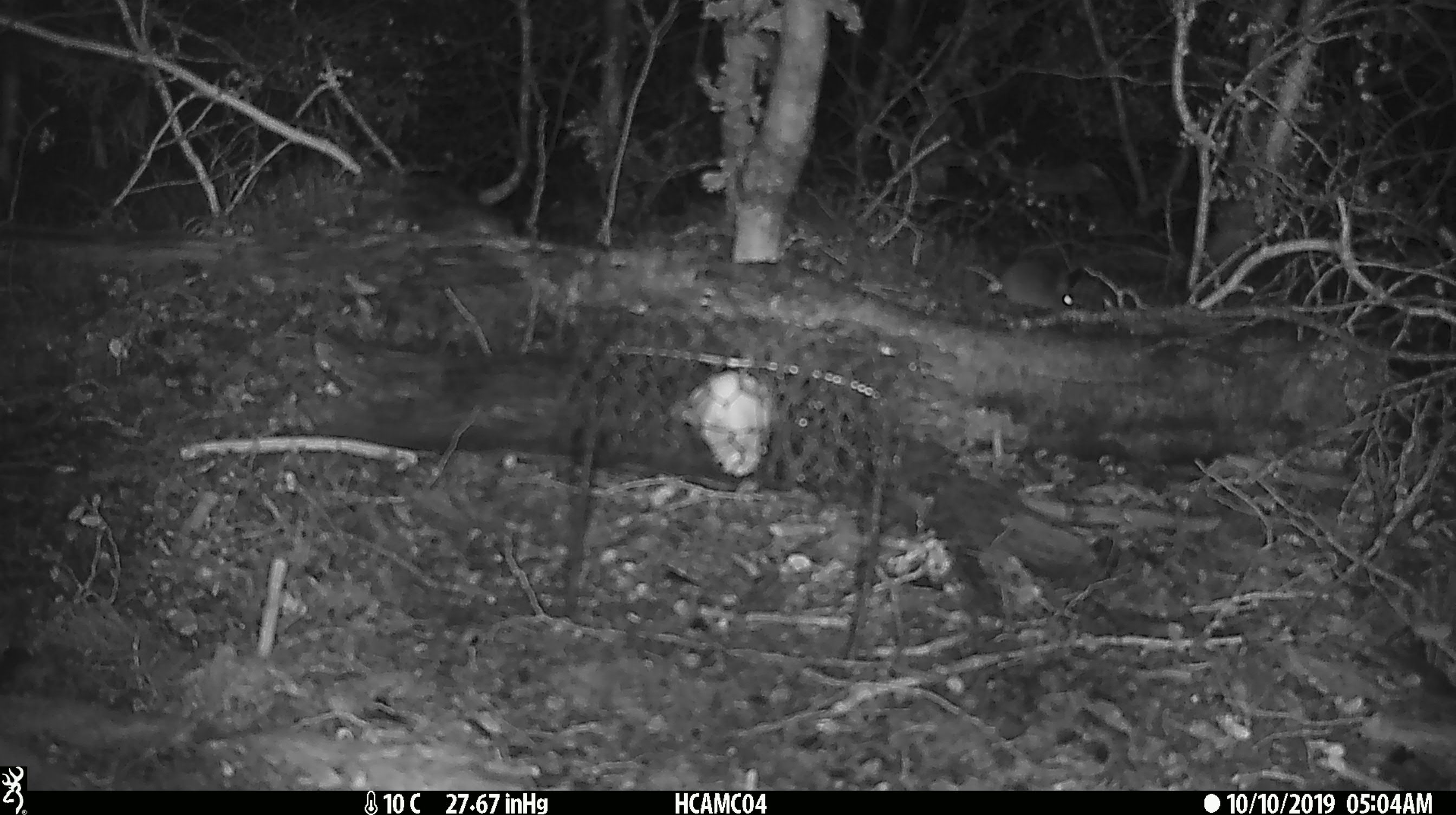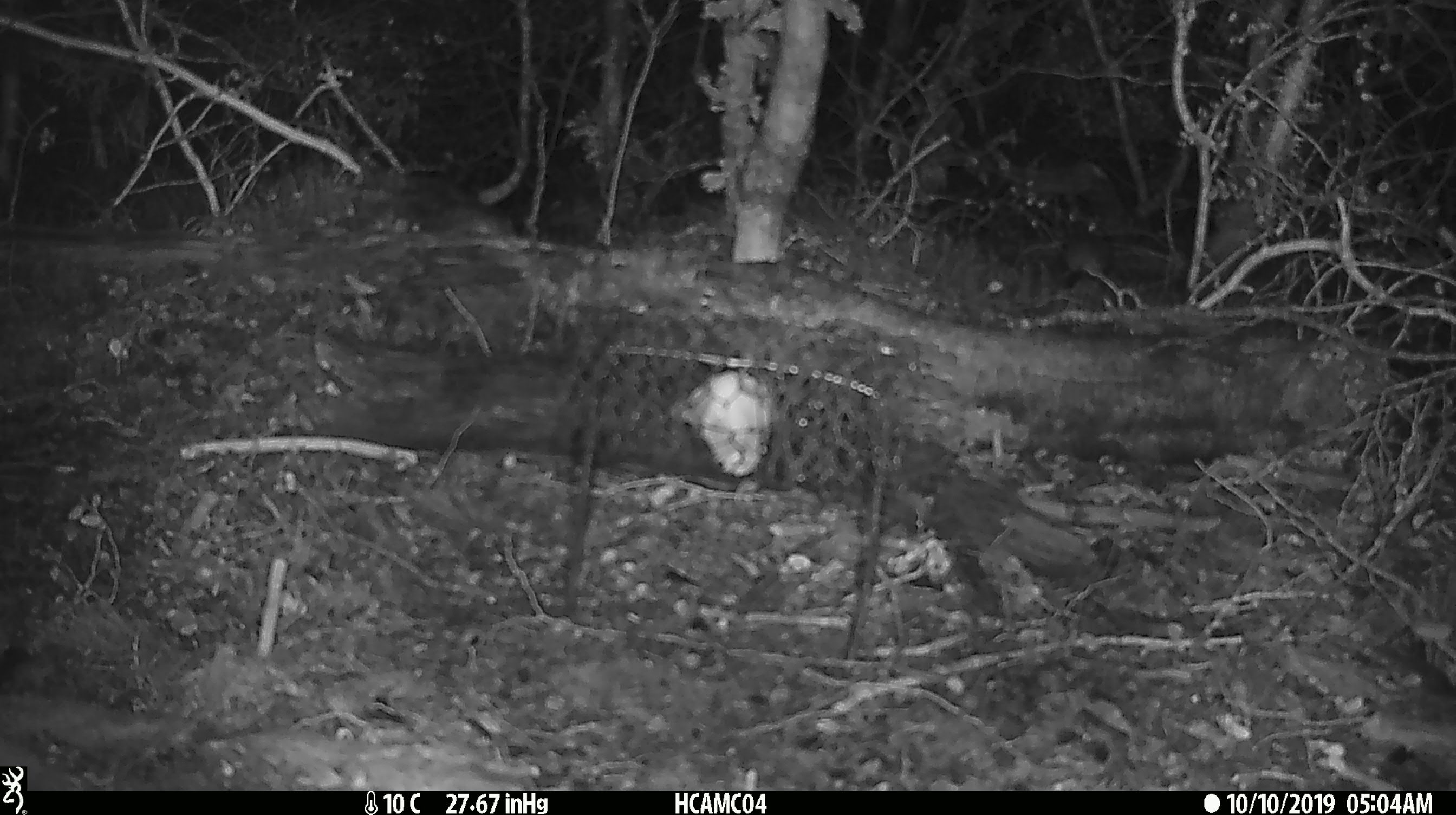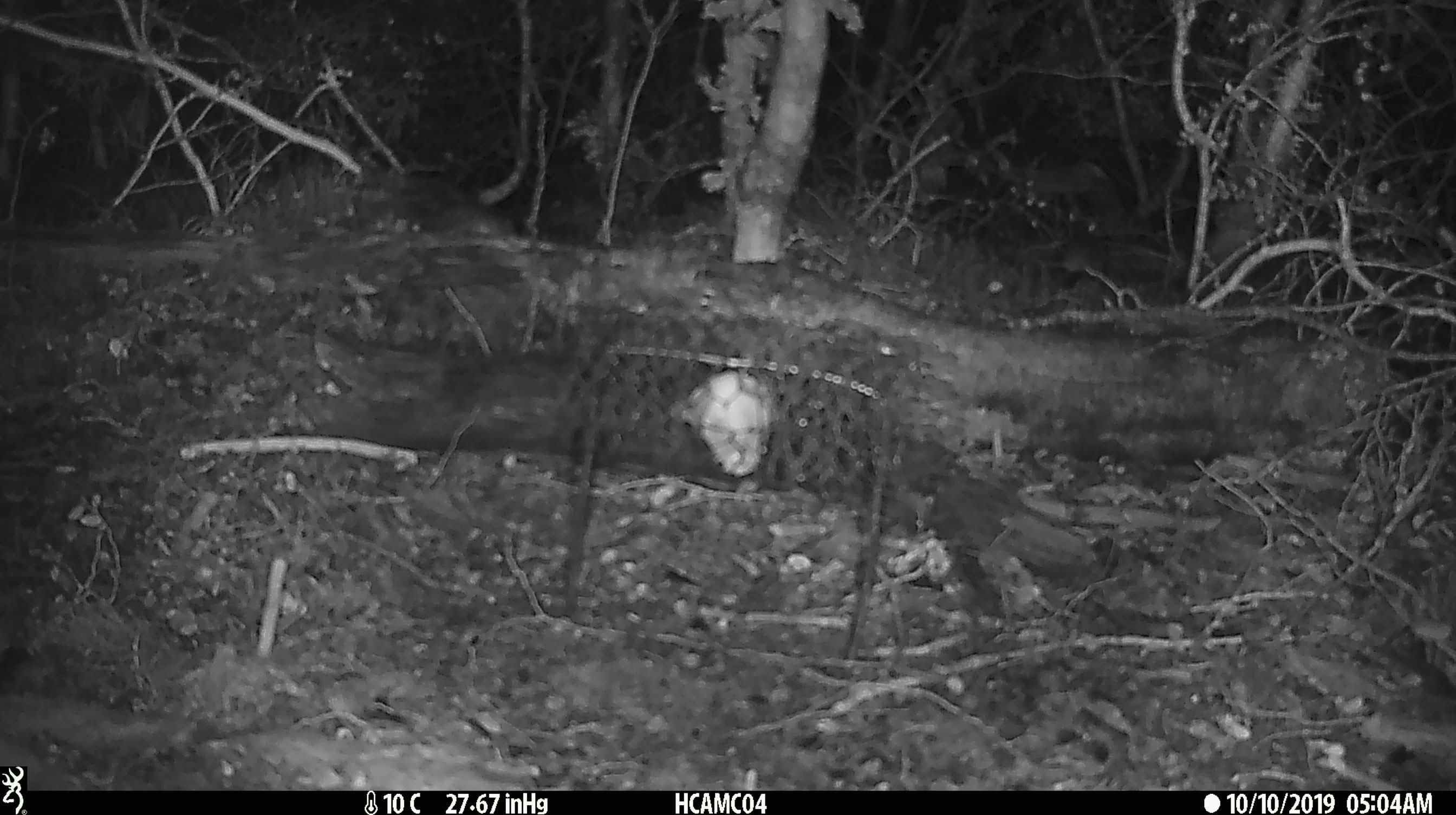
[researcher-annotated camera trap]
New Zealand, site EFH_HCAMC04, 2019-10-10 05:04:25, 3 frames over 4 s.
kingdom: Animalia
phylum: Chordata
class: Mammalia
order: Rodentia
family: Muridae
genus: Mus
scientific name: Mus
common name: mouse